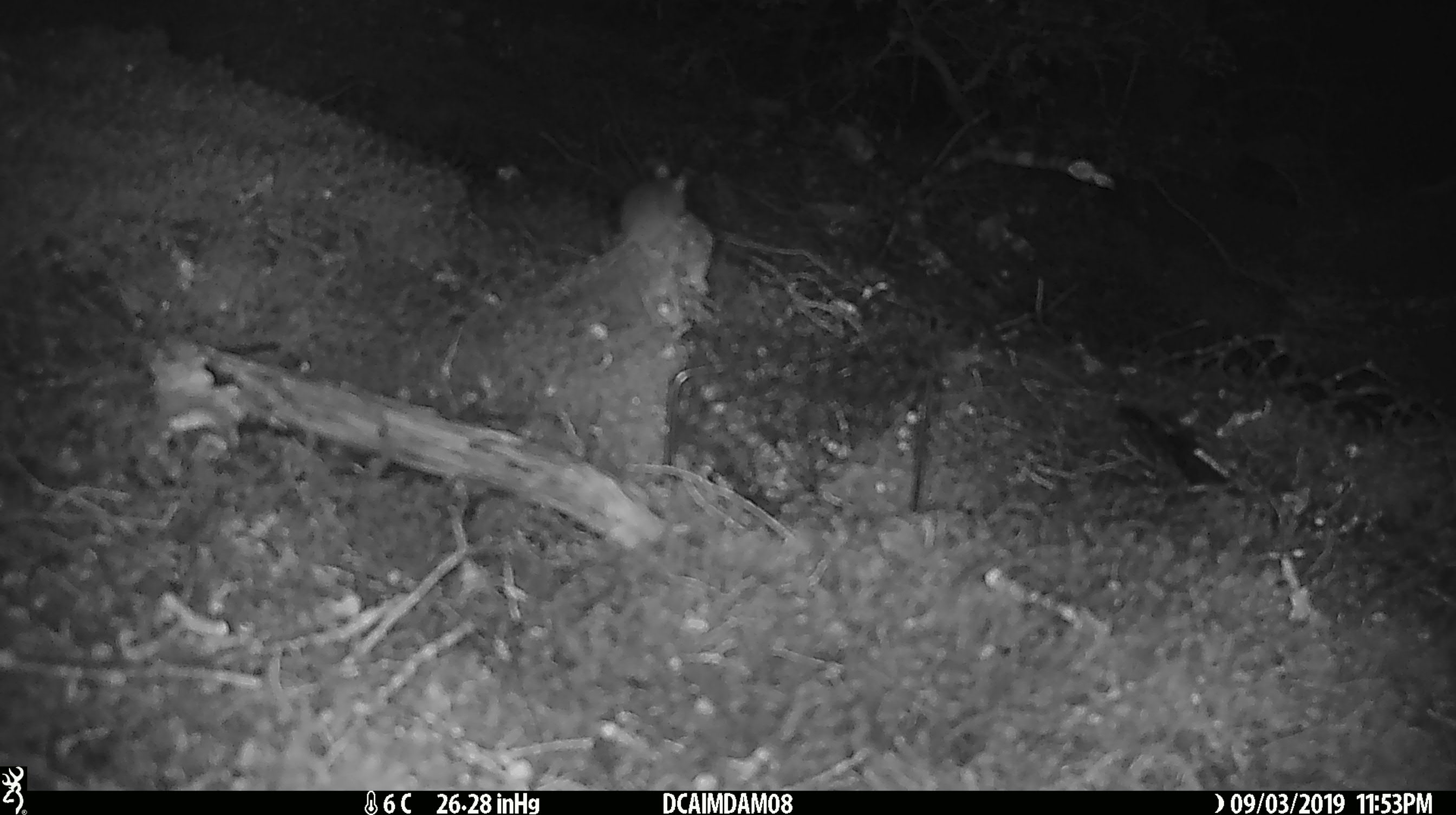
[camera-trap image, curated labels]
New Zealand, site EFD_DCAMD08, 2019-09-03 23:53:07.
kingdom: Animalia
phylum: Chordata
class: Mammalia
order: Rodentia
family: Muridae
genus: Mus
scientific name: Mus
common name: mouse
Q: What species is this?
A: Mouse (Mus).